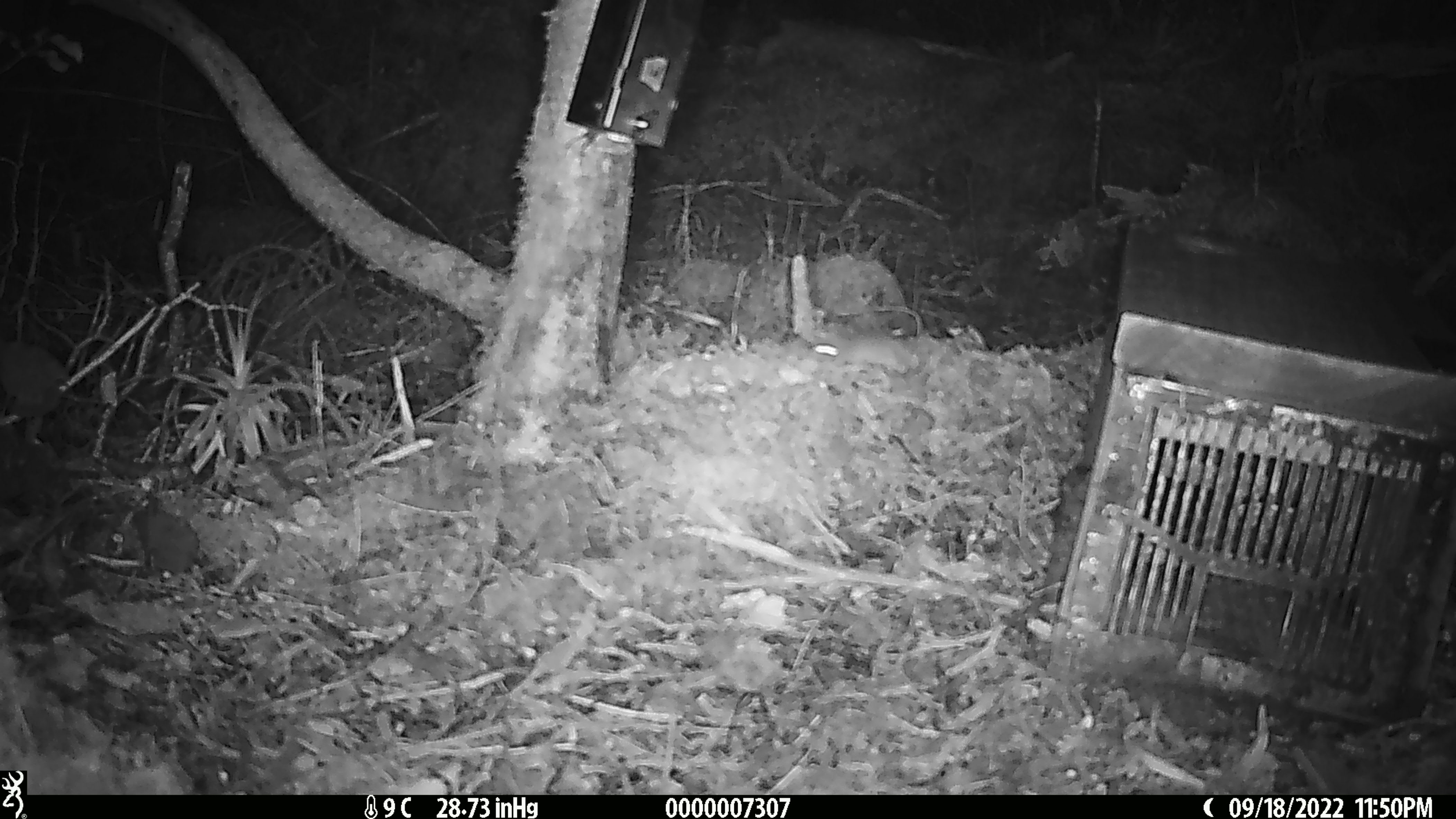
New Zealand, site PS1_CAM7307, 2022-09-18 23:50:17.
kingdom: Animalia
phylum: Chordata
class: Mammalia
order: Rodentia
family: Muridae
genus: Mus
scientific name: Mus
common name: mouse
Mouse (Mus).